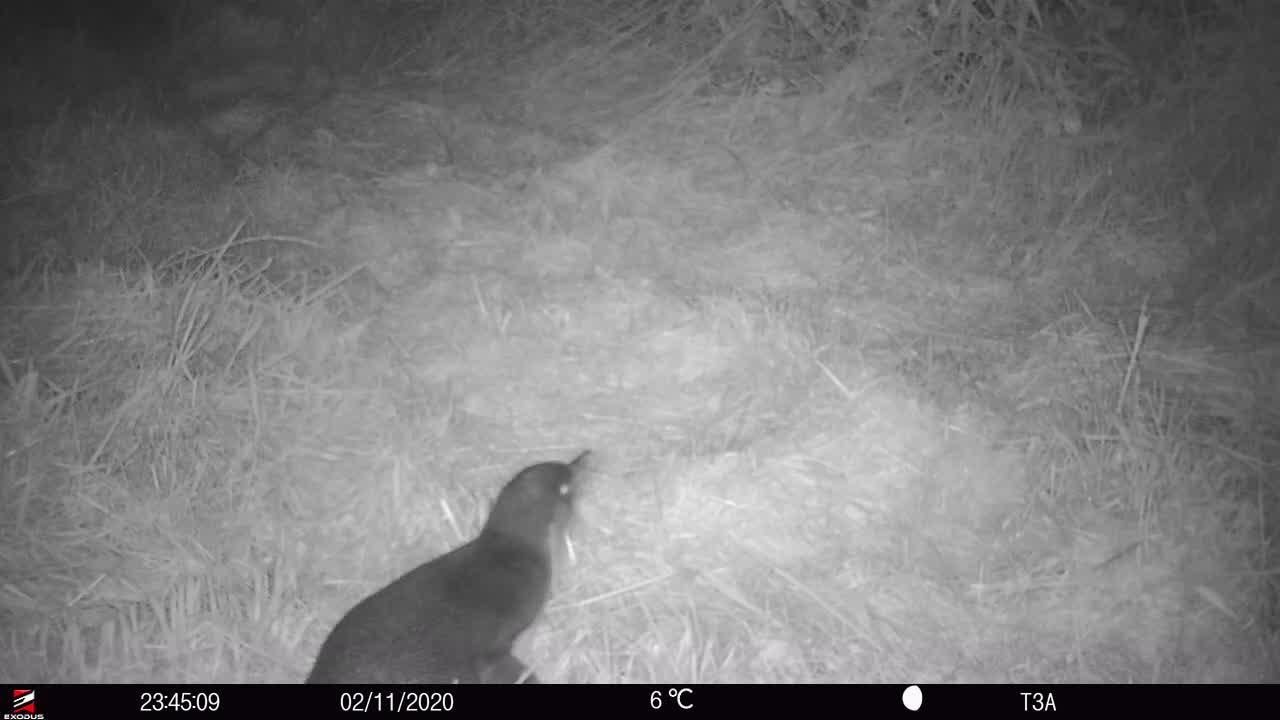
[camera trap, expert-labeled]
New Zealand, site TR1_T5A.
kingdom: Animalia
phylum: Chordata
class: Aves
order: Sphenisciformes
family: Spheniscidae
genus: Eudyptula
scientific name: Eudyptula minor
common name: little blue penguin